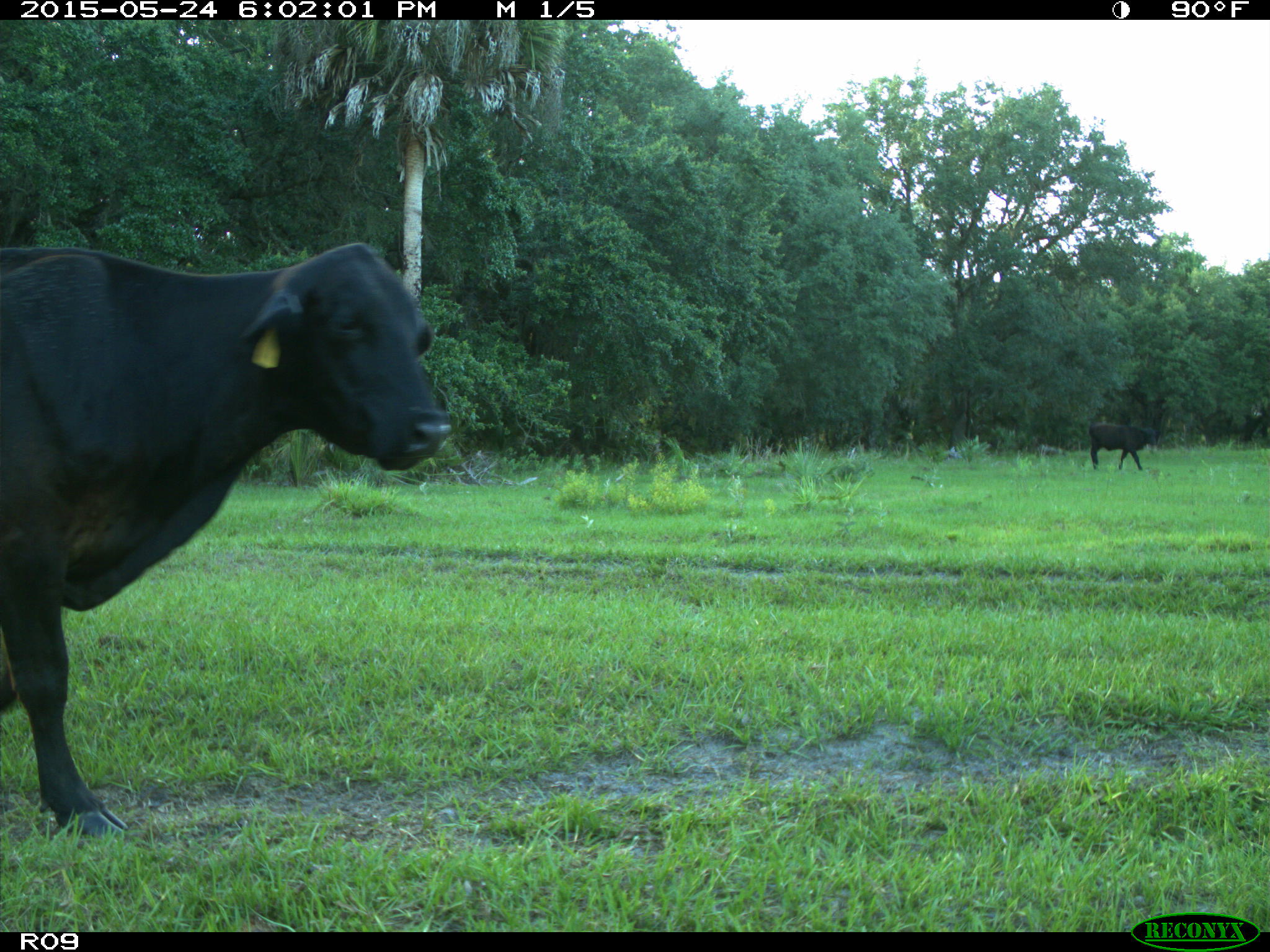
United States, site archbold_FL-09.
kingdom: Animalia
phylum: Chordata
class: Mammalia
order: Artiodactyla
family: Bovidae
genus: Bos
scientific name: Bos taurus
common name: domestic cow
Bos taurus (domestic cow).